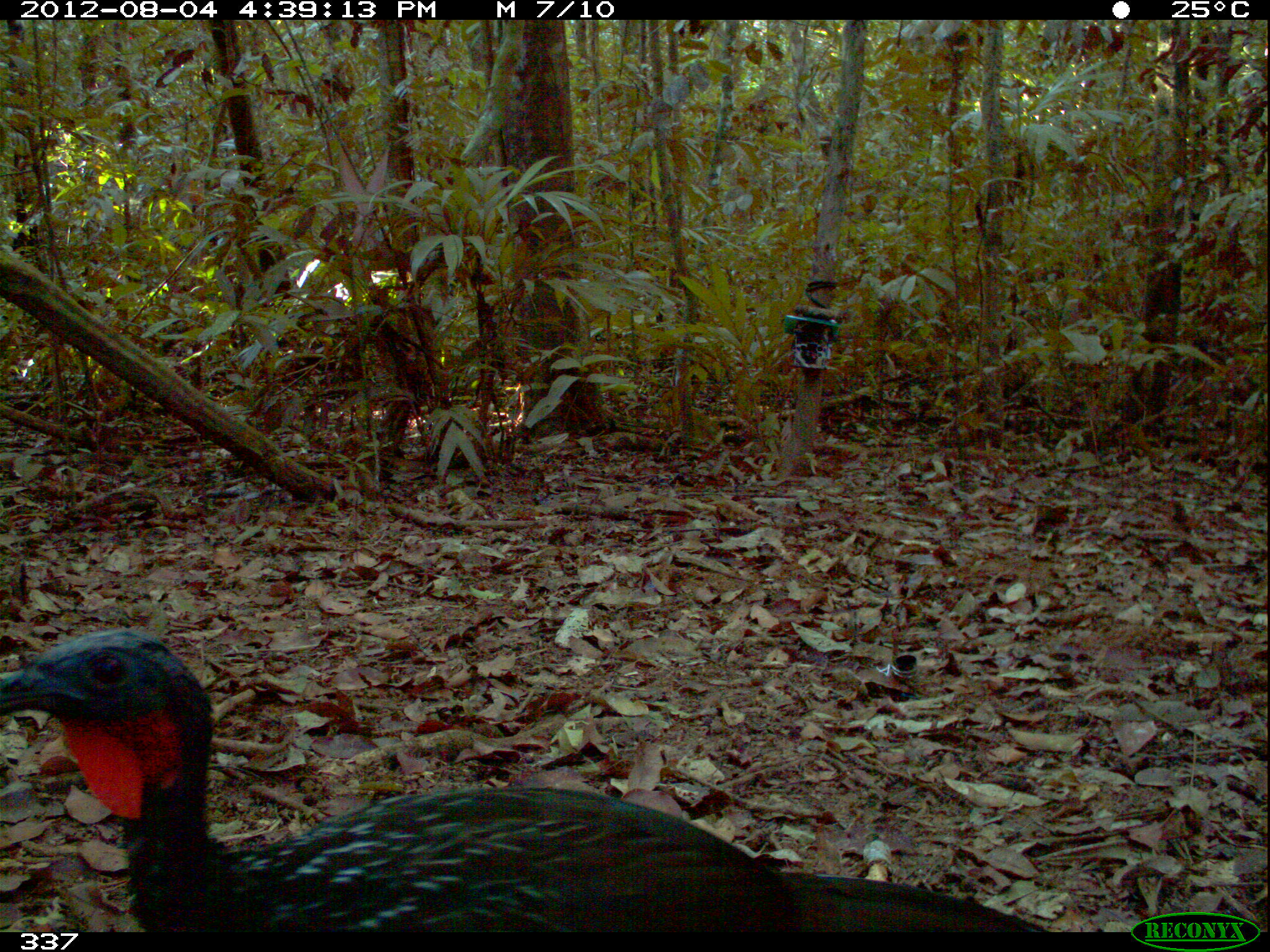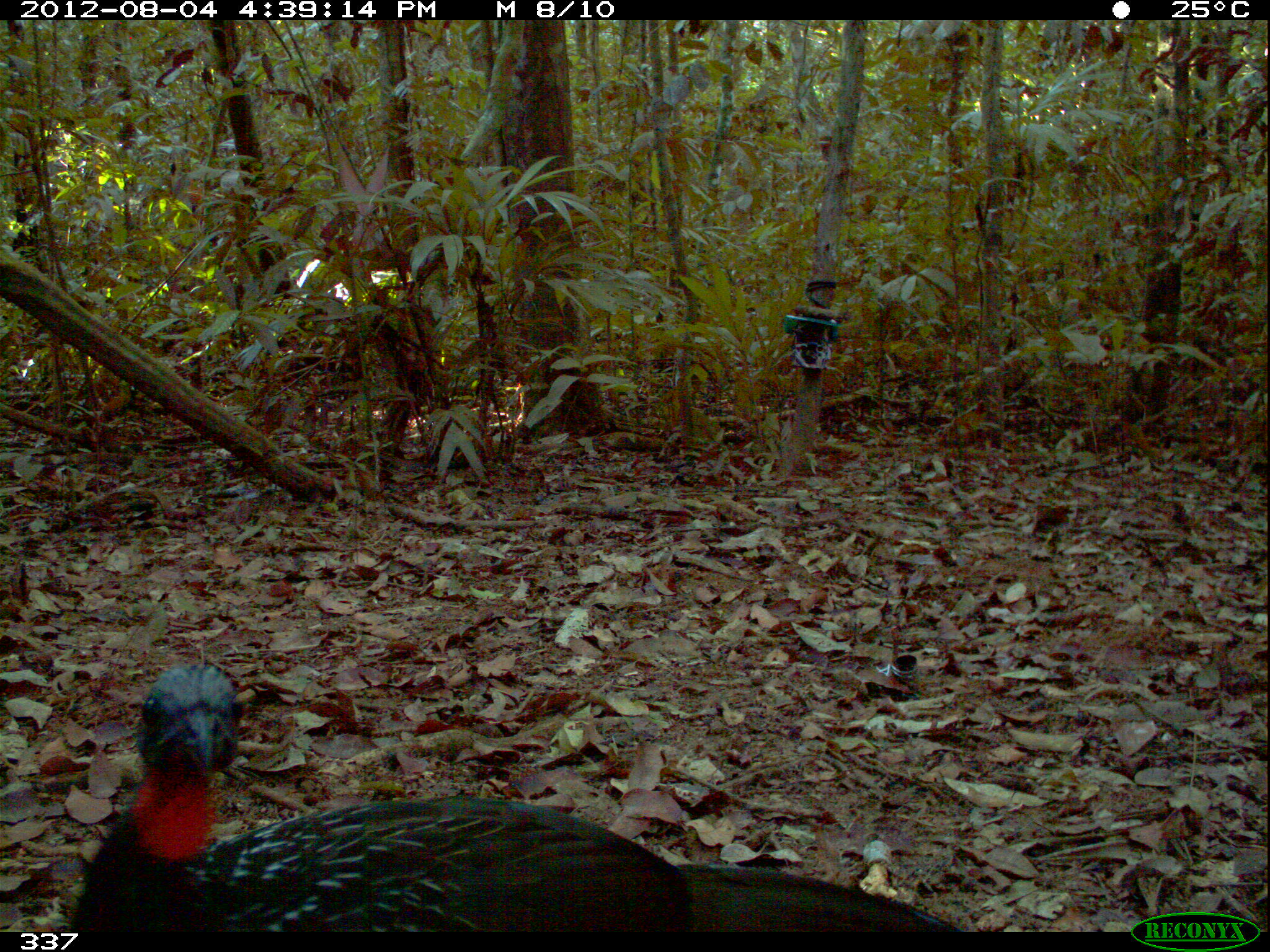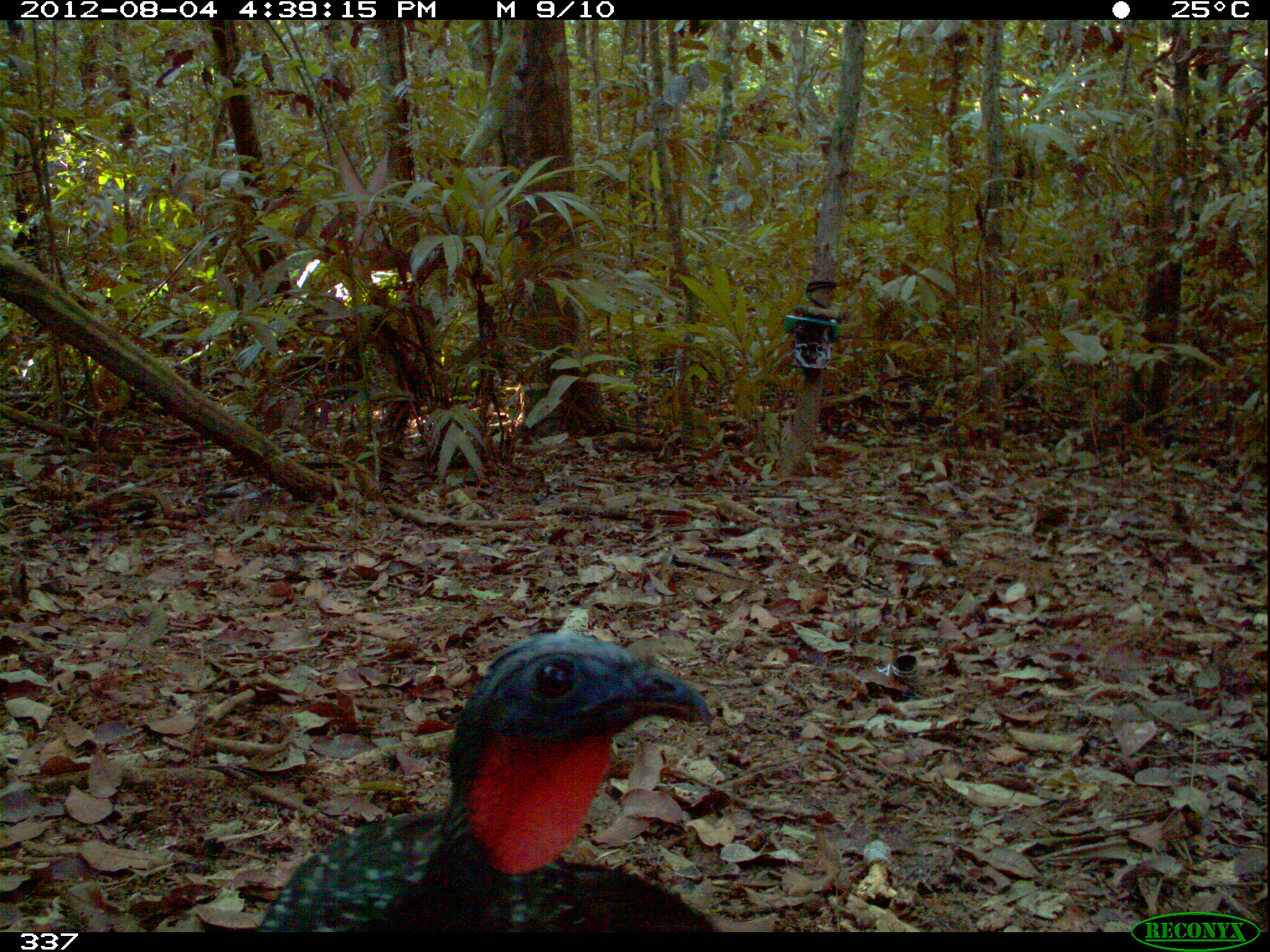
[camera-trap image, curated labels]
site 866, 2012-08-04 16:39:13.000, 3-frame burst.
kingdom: Animalia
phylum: Chordata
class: Aves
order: Galliformes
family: Cracidae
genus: Penelope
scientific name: Penelope jacquacu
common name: spix's guan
Penelope jacquacu (spix's guan).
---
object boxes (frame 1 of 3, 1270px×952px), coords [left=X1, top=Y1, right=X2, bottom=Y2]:
penelope jacquacu: [left=0, top=630, right=1045, bottom=930]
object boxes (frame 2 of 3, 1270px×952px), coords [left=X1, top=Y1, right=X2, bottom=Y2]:
penelope jacquacu: [left=59, top=661, right=962, bottom=932]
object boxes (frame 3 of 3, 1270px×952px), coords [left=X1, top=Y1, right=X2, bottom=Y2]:
penelope jacquacu: [left=255, top=630, right=715, bottom=930]